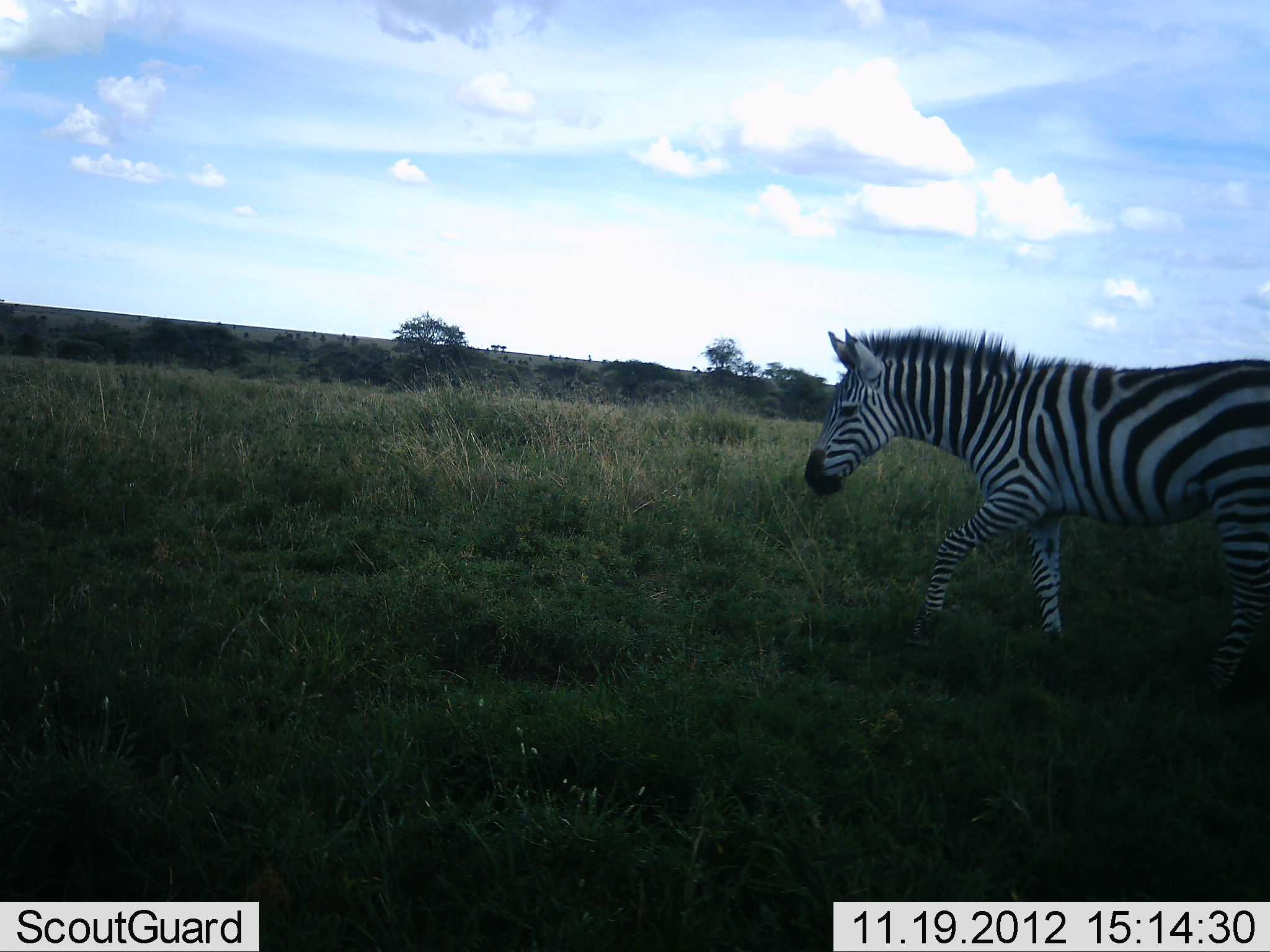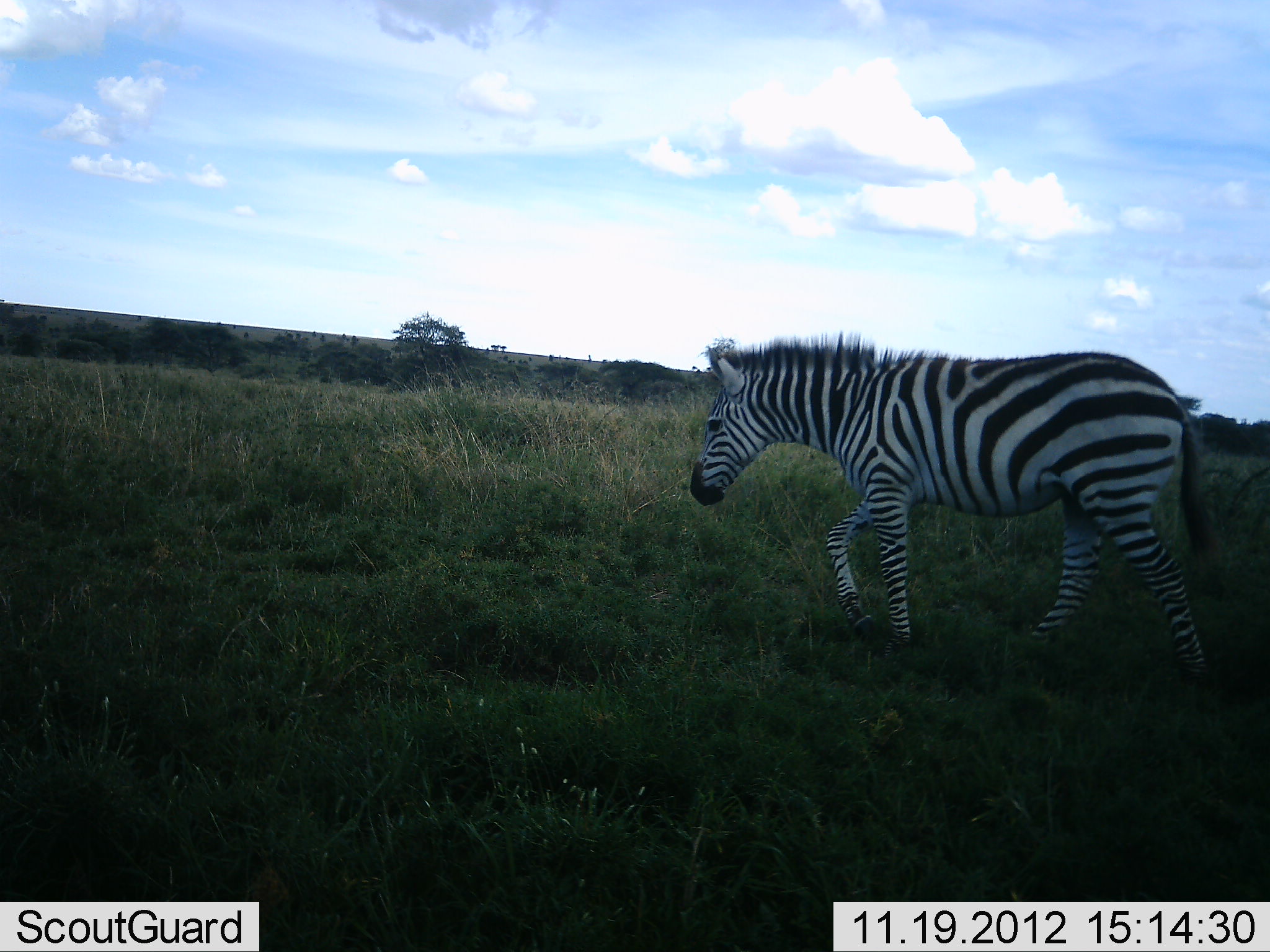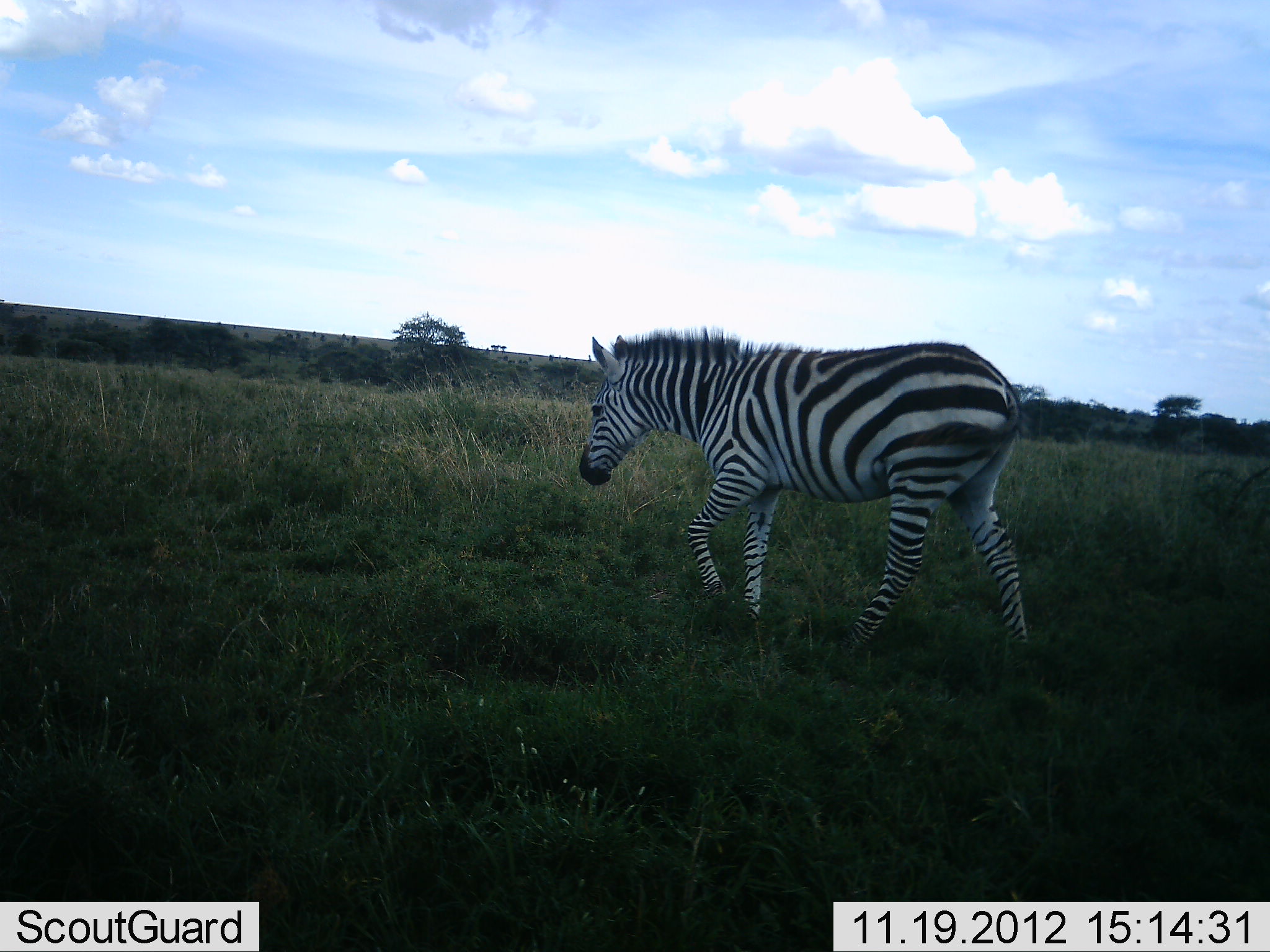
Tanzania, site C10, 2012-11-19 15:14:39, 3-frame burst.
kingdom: Animalia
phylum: Chordata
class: Mammalia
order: Perissodactyla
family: Equidae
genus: Equus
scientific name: Equus quagga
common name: plains zebra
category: zebra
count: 1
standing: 0%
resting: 0%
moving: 100%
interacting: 0%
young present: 0%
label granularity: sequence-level